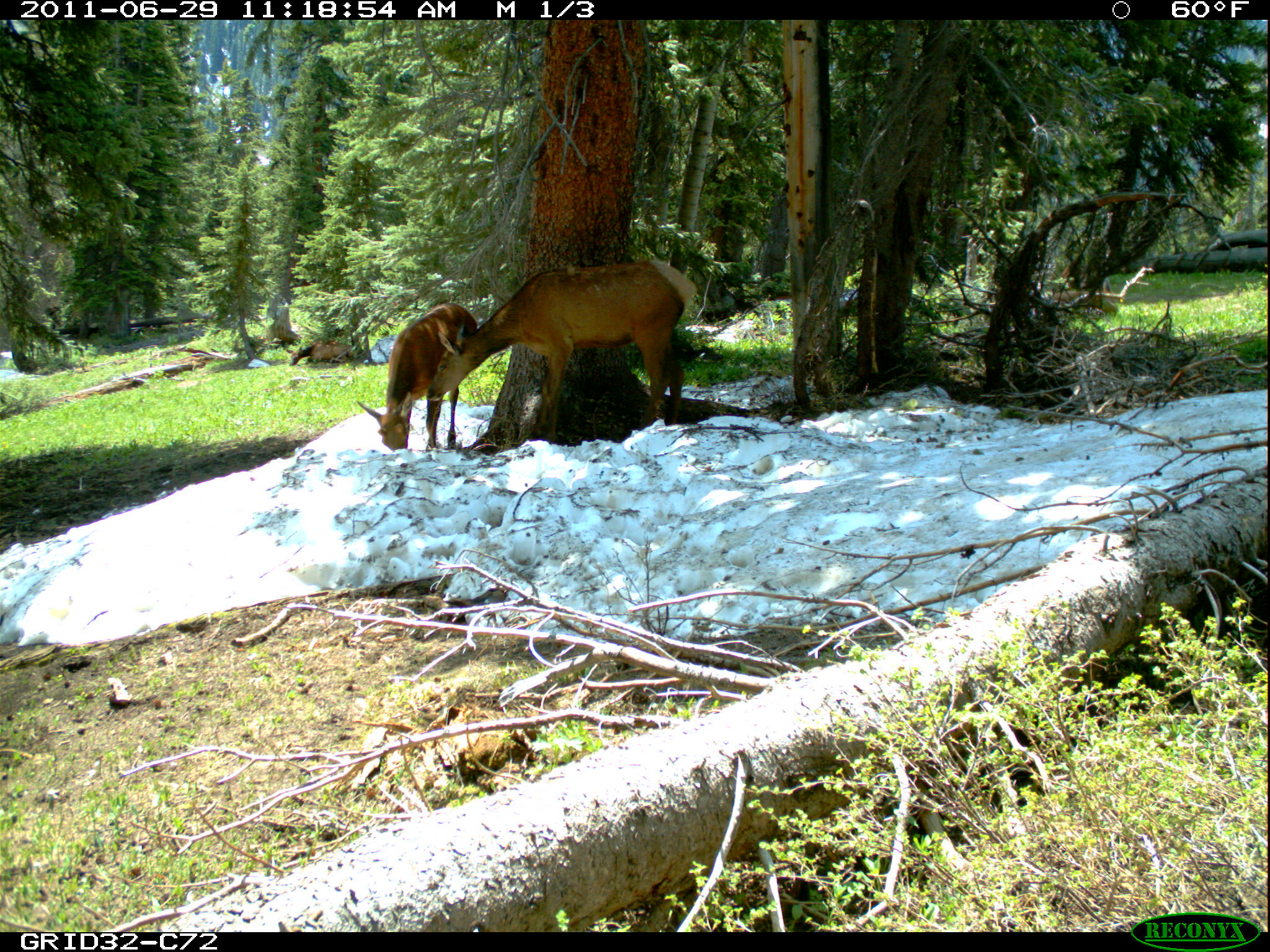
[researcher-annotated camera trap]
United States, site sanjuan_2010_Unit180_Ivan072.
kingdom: Animalia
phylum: Chordata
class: Mammalia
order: Artiodactyla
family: Cervidae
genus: Cervus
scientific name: Cervus elaphus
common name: red deer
Cervus elaphus (red deer).